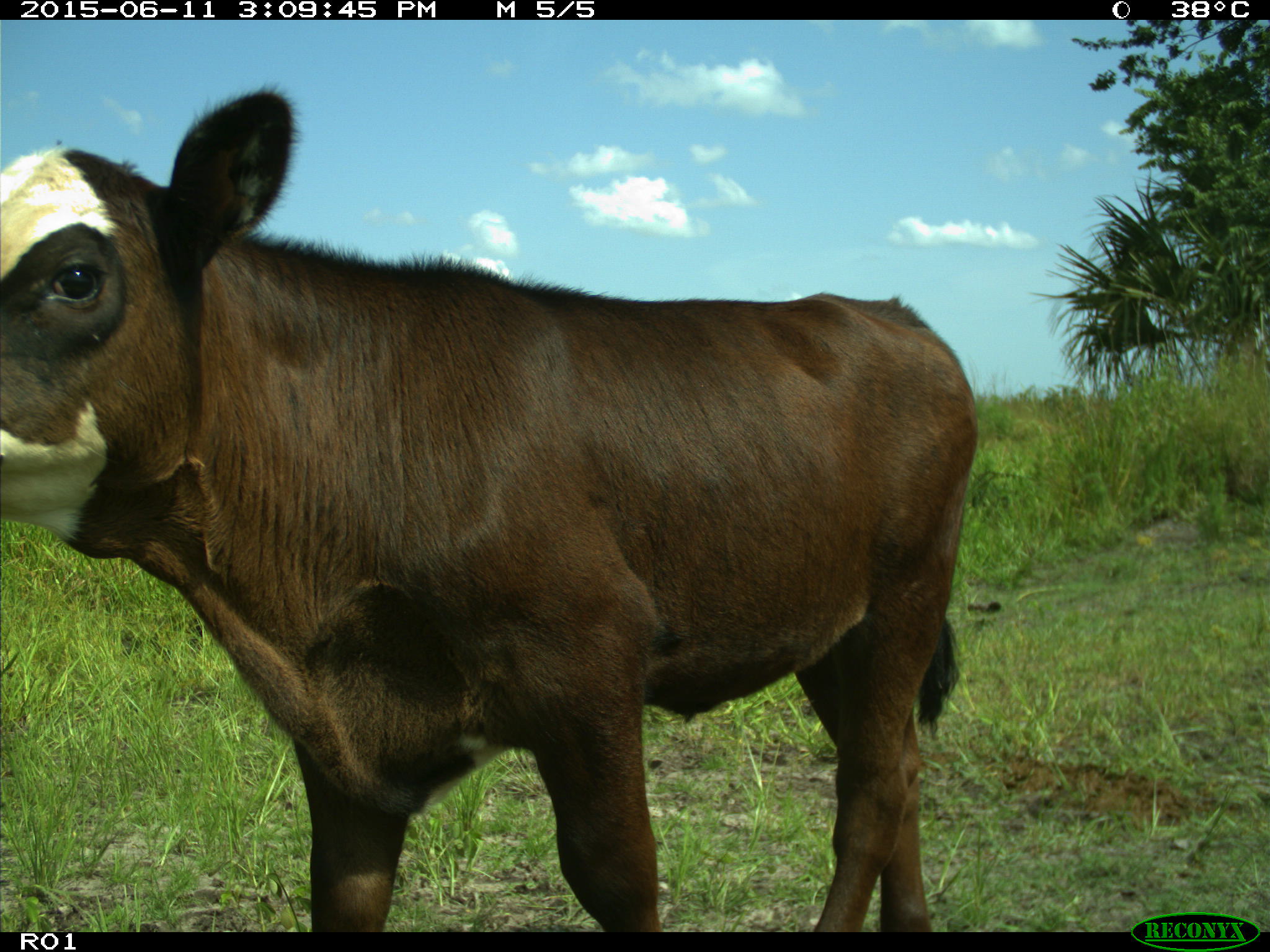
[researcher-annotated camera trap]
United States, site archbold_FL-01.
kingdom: Animalia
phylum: Chordata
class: Mammalia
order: Artiodactyla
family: Bovidae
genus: Bos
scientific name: Bos taurus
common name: domestic cow